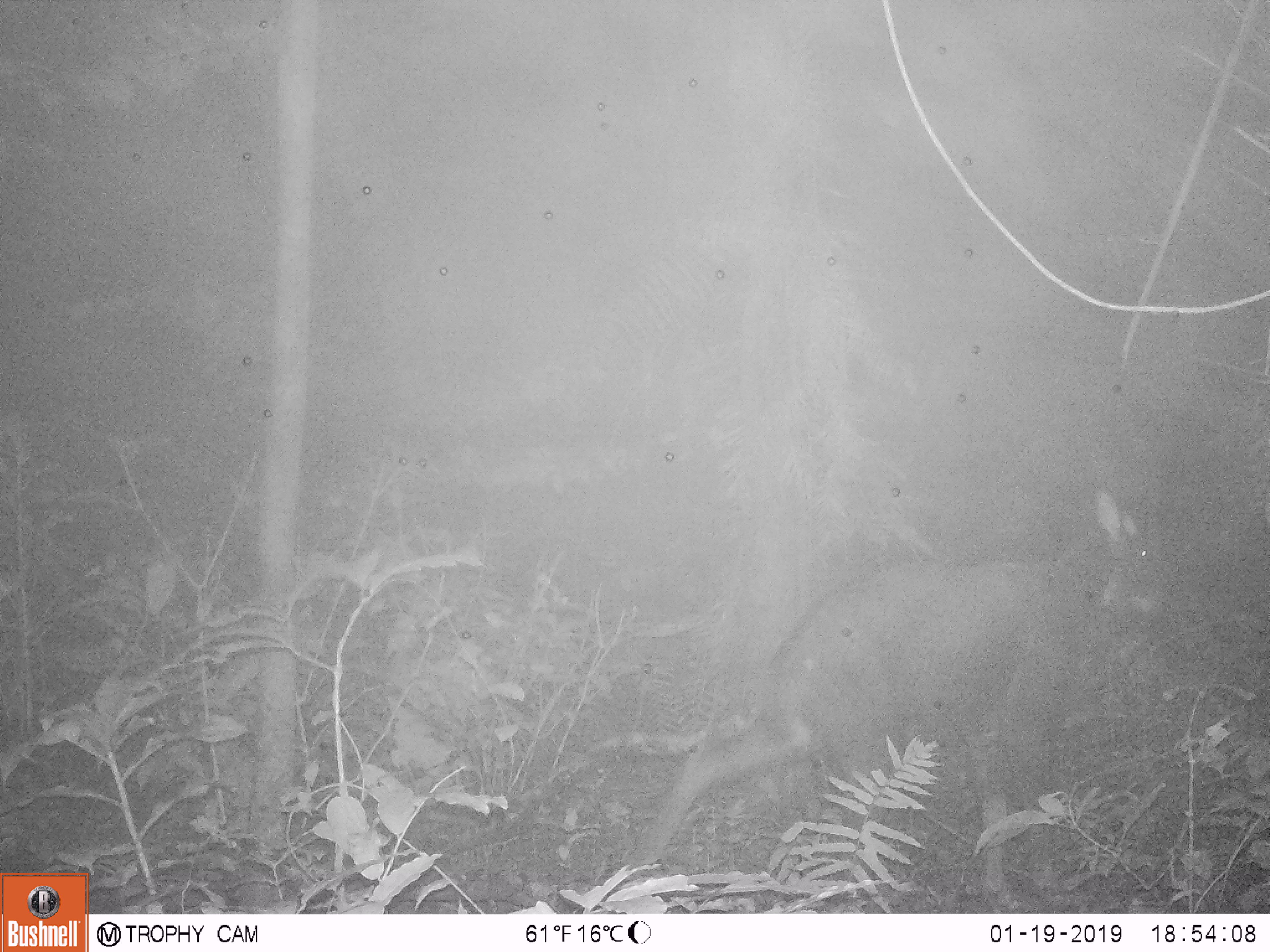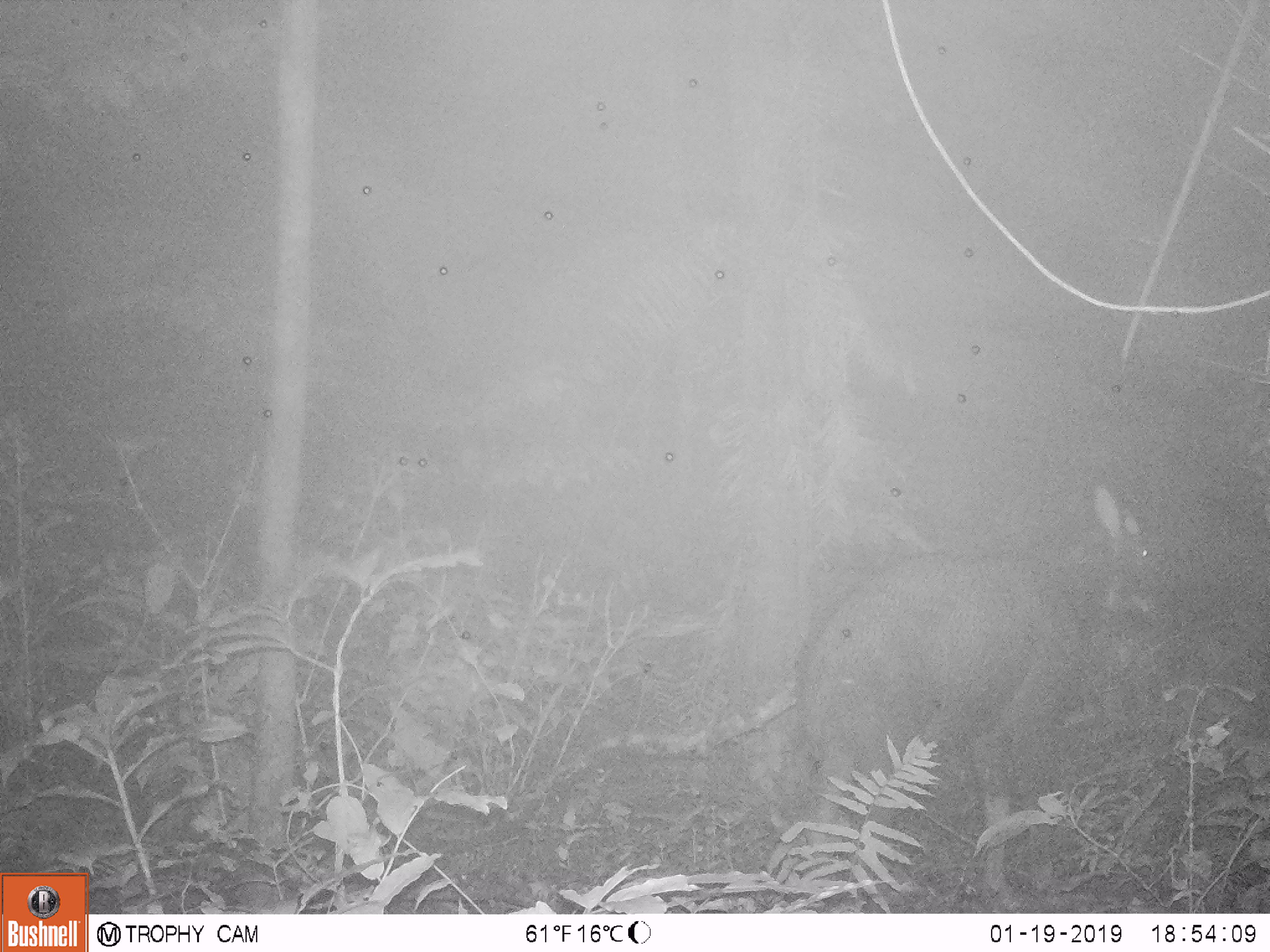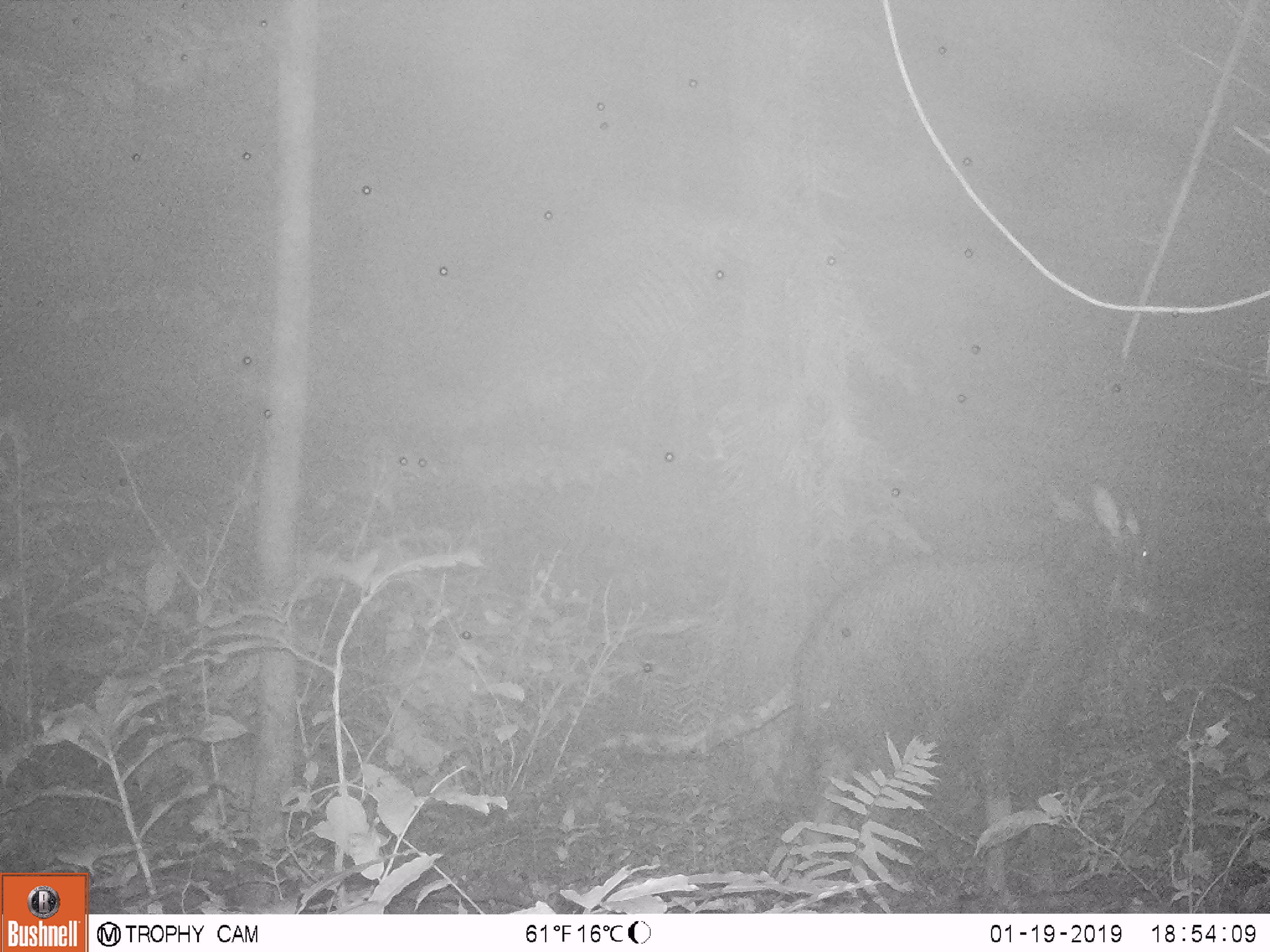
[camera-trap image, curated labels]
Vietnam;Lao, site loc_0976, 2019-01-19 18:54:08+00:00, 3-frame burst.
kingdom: Animalia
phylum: Chordata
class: Mammalia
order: Artiodactyla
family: Bovidae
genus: Capricornis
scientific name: Capricornis sumatraensis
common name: chinese serow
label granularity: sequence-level